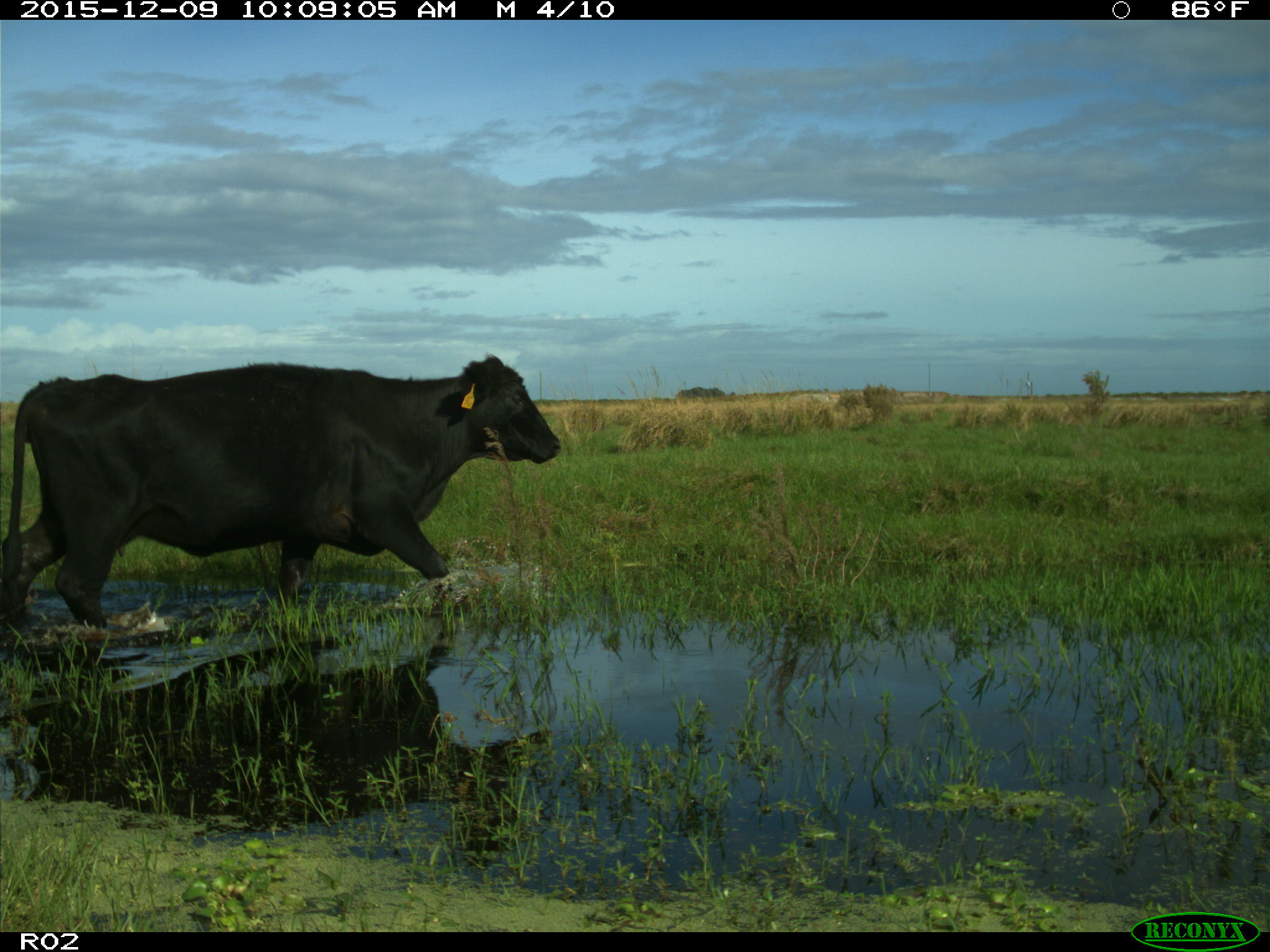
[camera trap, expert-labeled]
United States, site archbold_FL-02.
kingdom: Animalia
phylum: Chordata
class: Mammalia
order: Artiodactyla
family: Bovidae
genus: Bos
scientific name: Bos taurus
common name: domestic cow